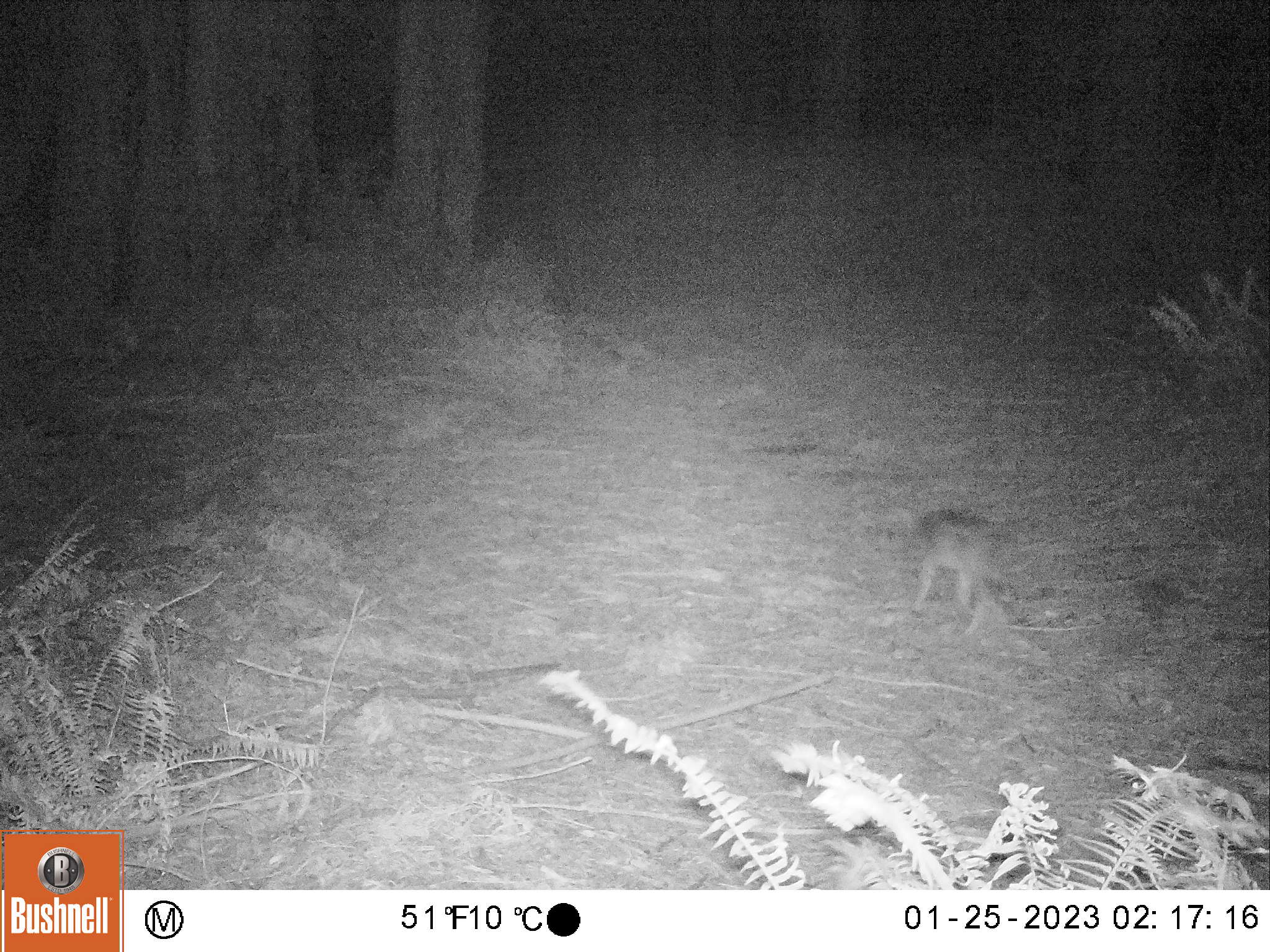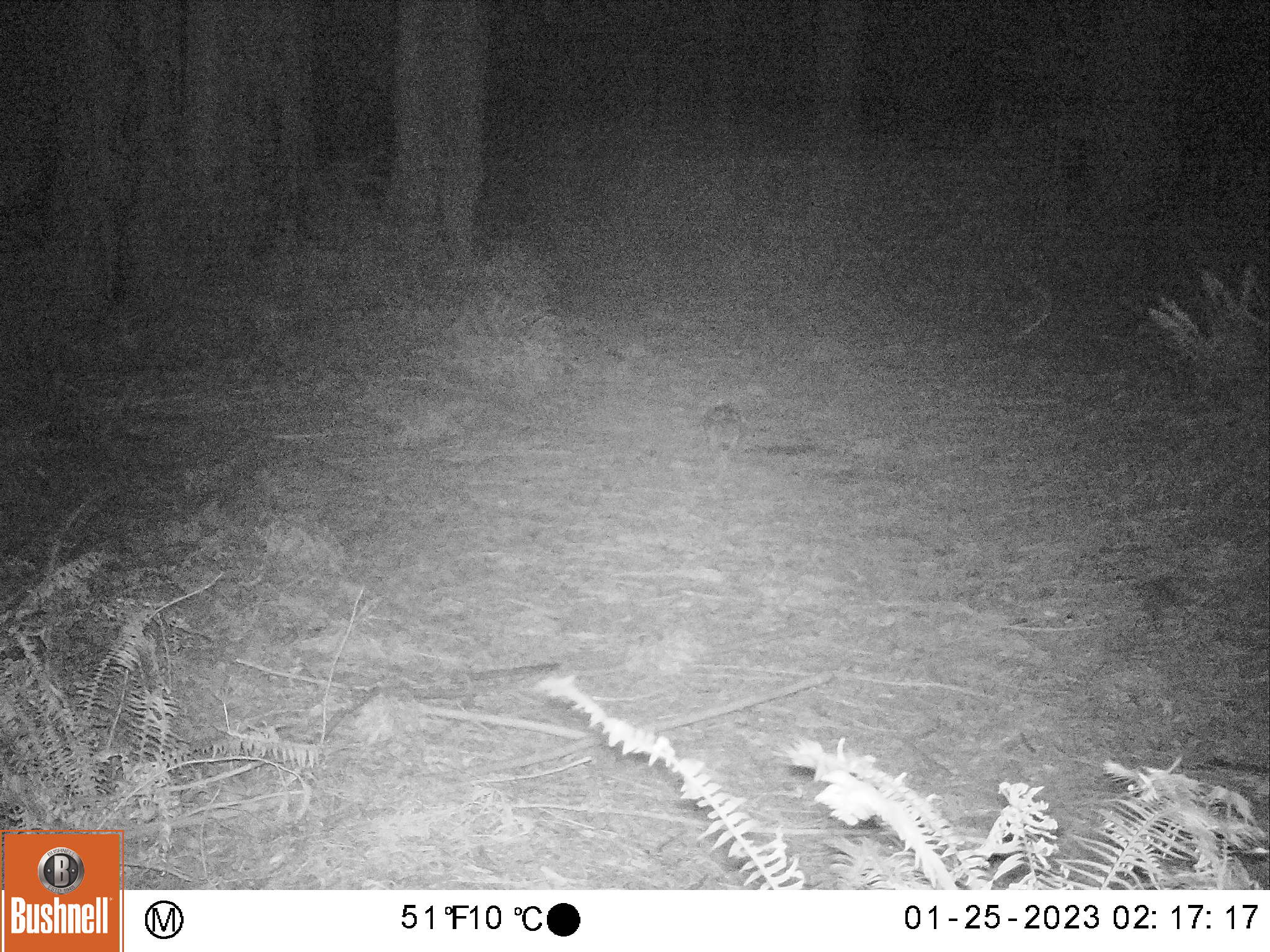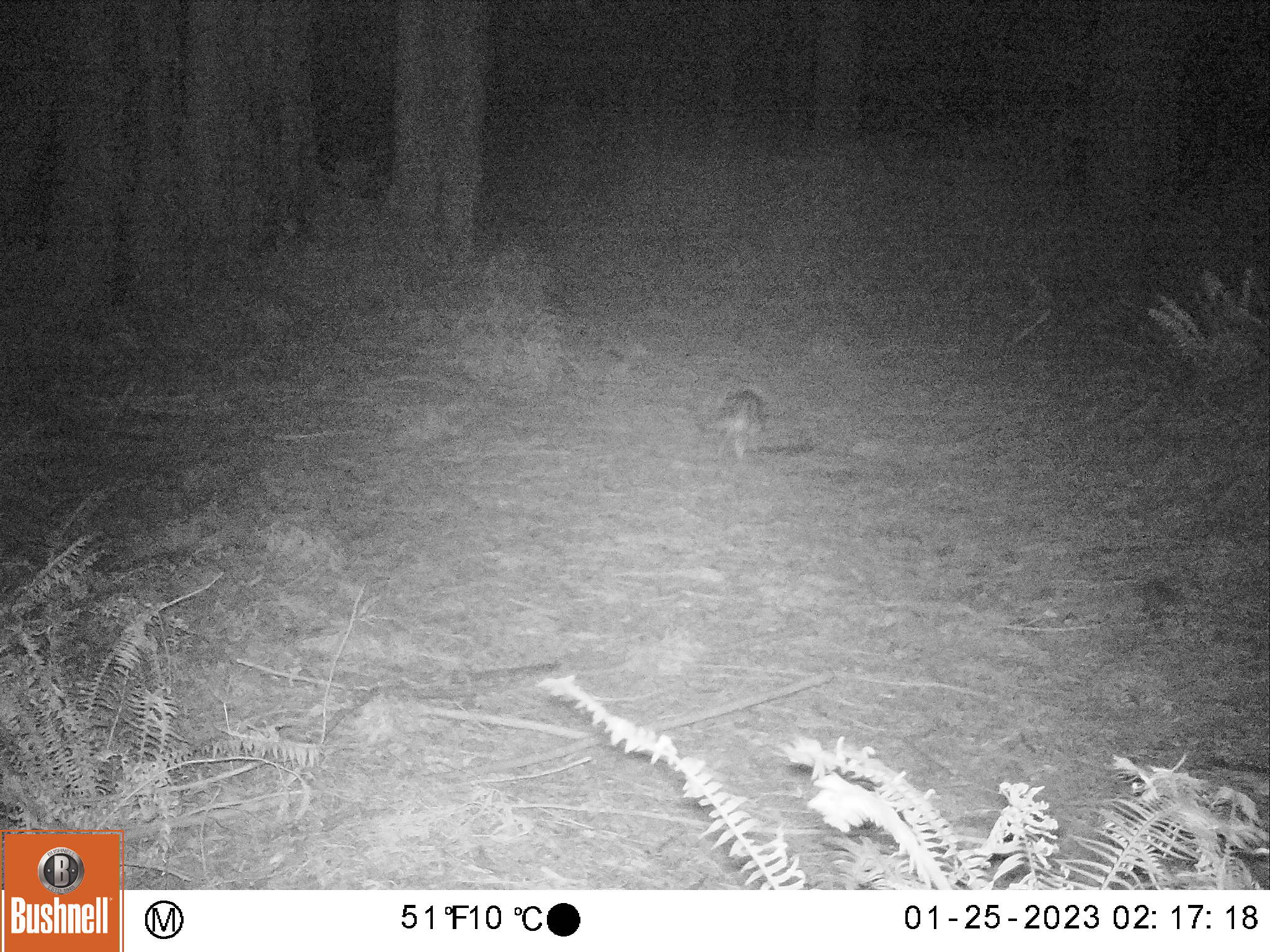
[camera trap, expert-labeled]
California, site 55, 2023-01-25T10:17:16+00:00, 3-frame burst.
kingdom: Animalia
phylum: Chordata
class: Mammalia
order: Carnivora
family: Canidae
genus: Canis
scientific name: Canis latrans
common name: coyote